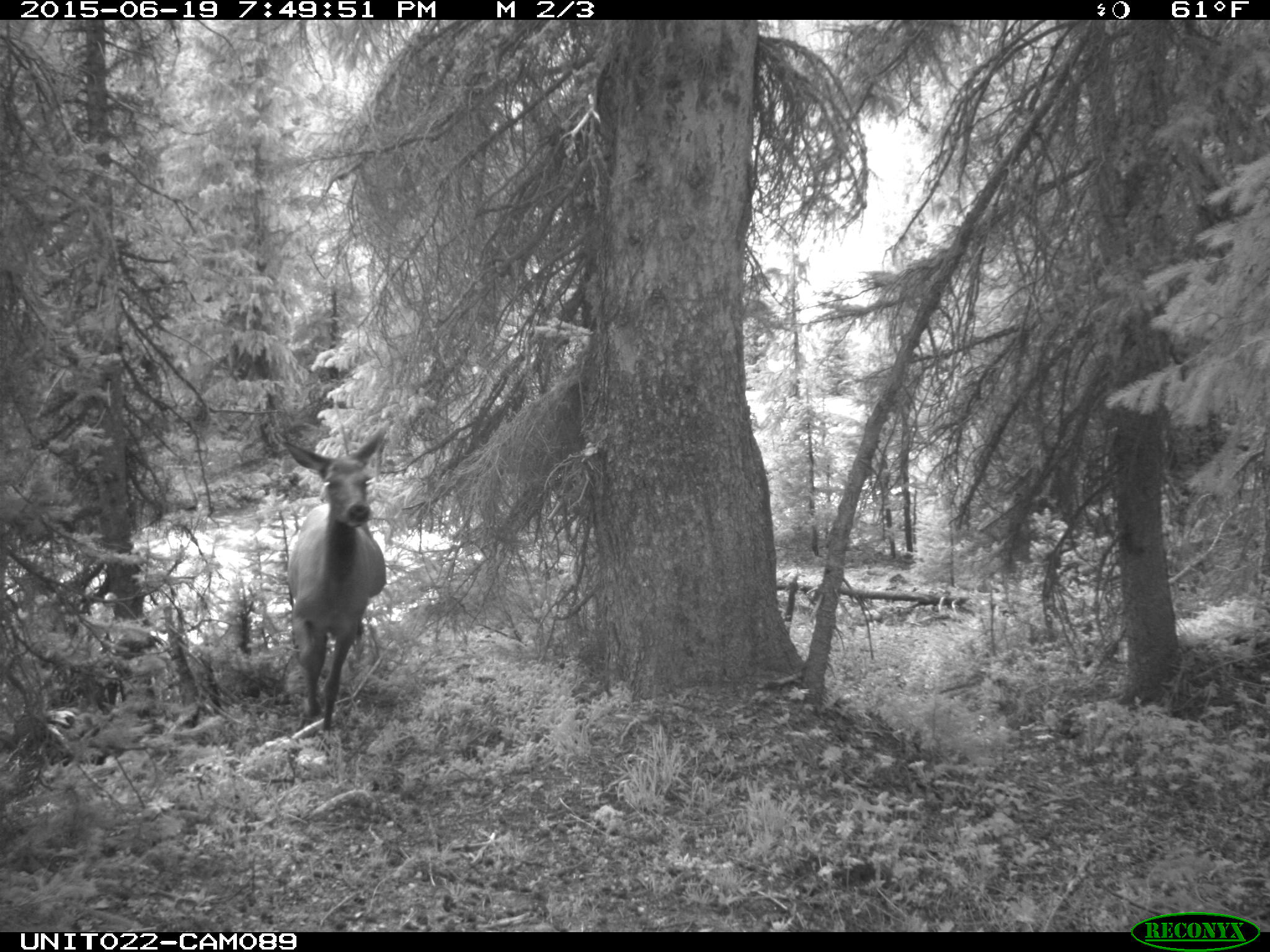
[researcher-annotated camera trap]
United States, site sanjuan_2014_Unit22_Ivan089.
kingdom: Animalia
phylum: Chordata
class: Mammalia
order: Artiodactyla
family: Cervidae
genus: Cervus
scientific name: Cervus elaphus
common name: red deer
Cervus elaphus (red deer).